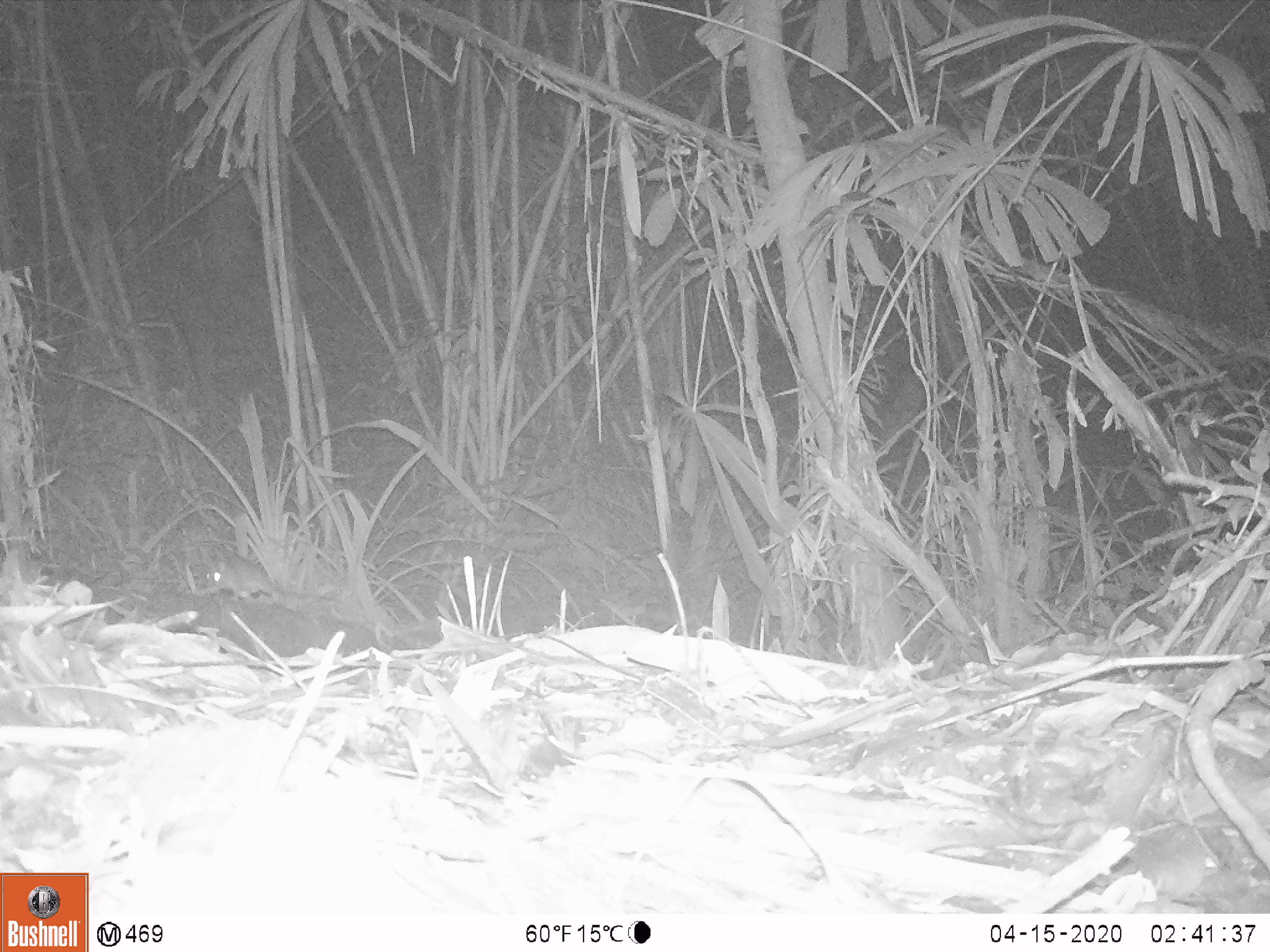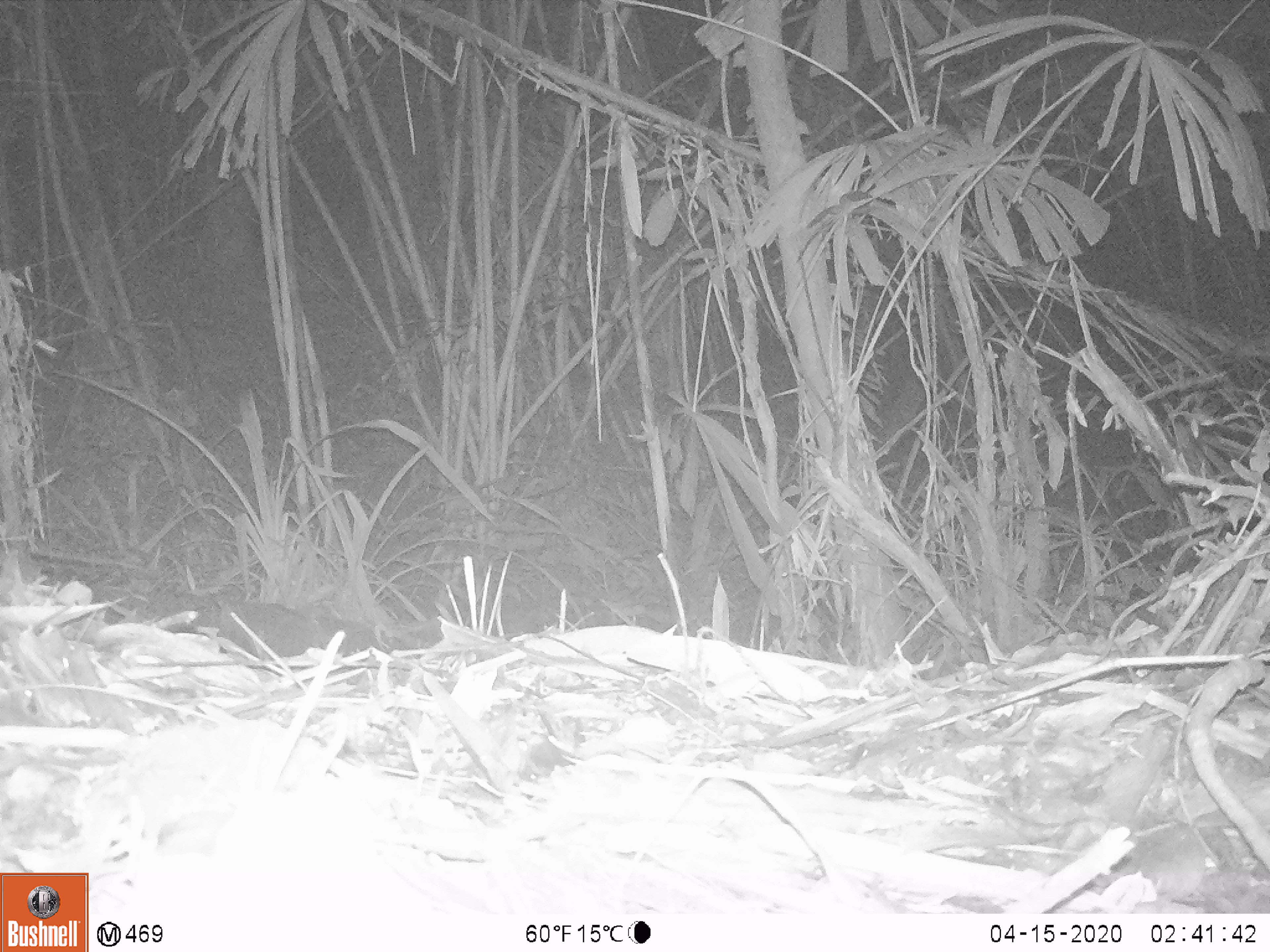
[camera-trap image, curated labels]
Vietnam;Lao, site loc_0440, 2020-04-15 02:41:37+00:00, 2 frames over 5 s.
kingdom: Animalia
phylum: Chordata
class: Mammalia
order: Rodentia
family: Muridae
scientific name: Muridae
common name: old-world mice and rats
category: unidentified murid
Unidentified murid (old-world mice and rats) (Muridae). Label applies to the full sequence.